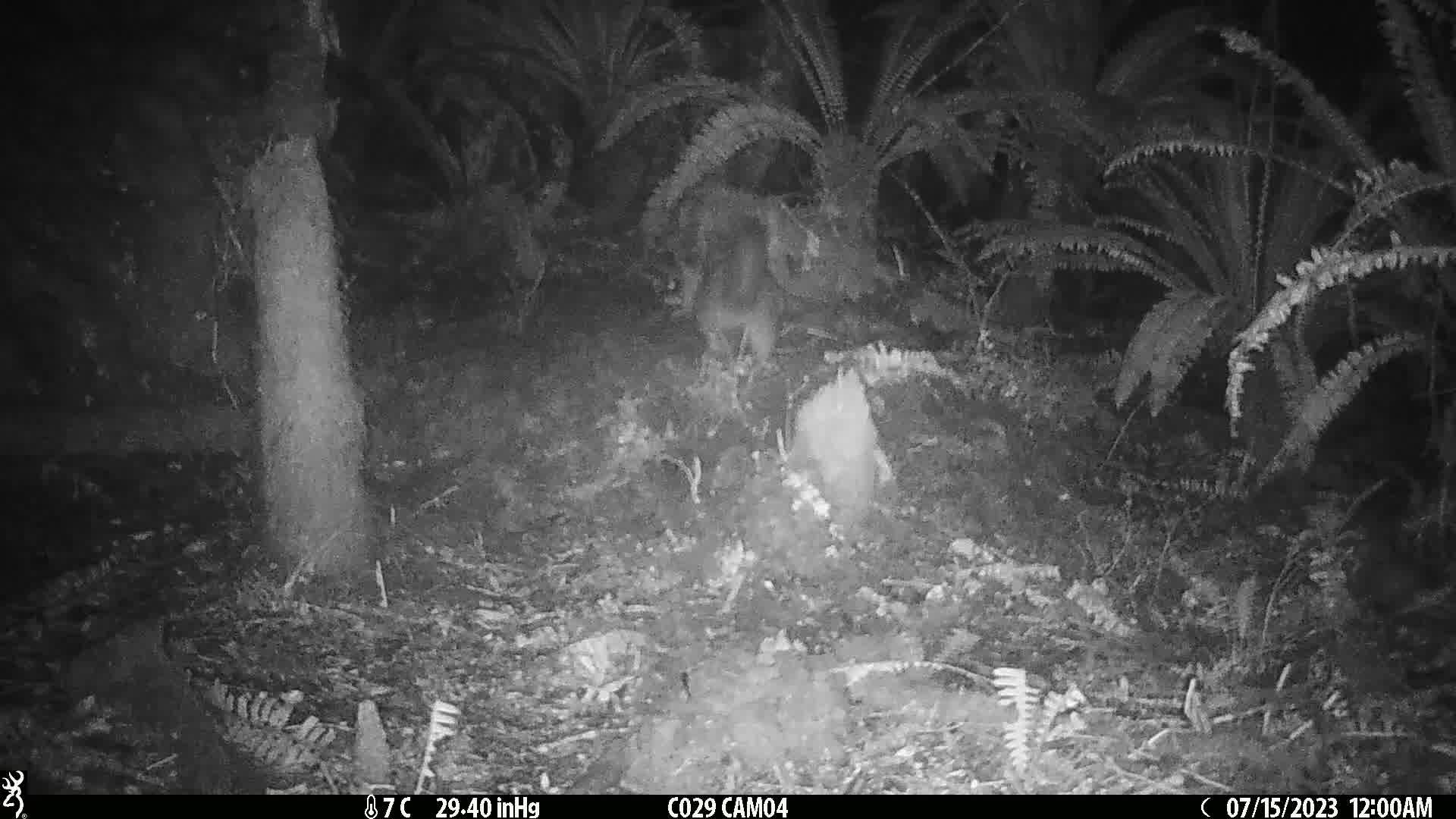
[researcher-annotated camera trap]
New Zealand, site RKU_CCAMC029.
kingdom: Animalia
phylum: Chordata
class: Mammalia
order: Diprotodontia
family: Phalangeridae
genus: Trichosurus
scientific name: Trichosurus vulpecula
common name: common brushtail possum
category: possum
Possum (common brushtail possum) (Trichosurus vulpecula).